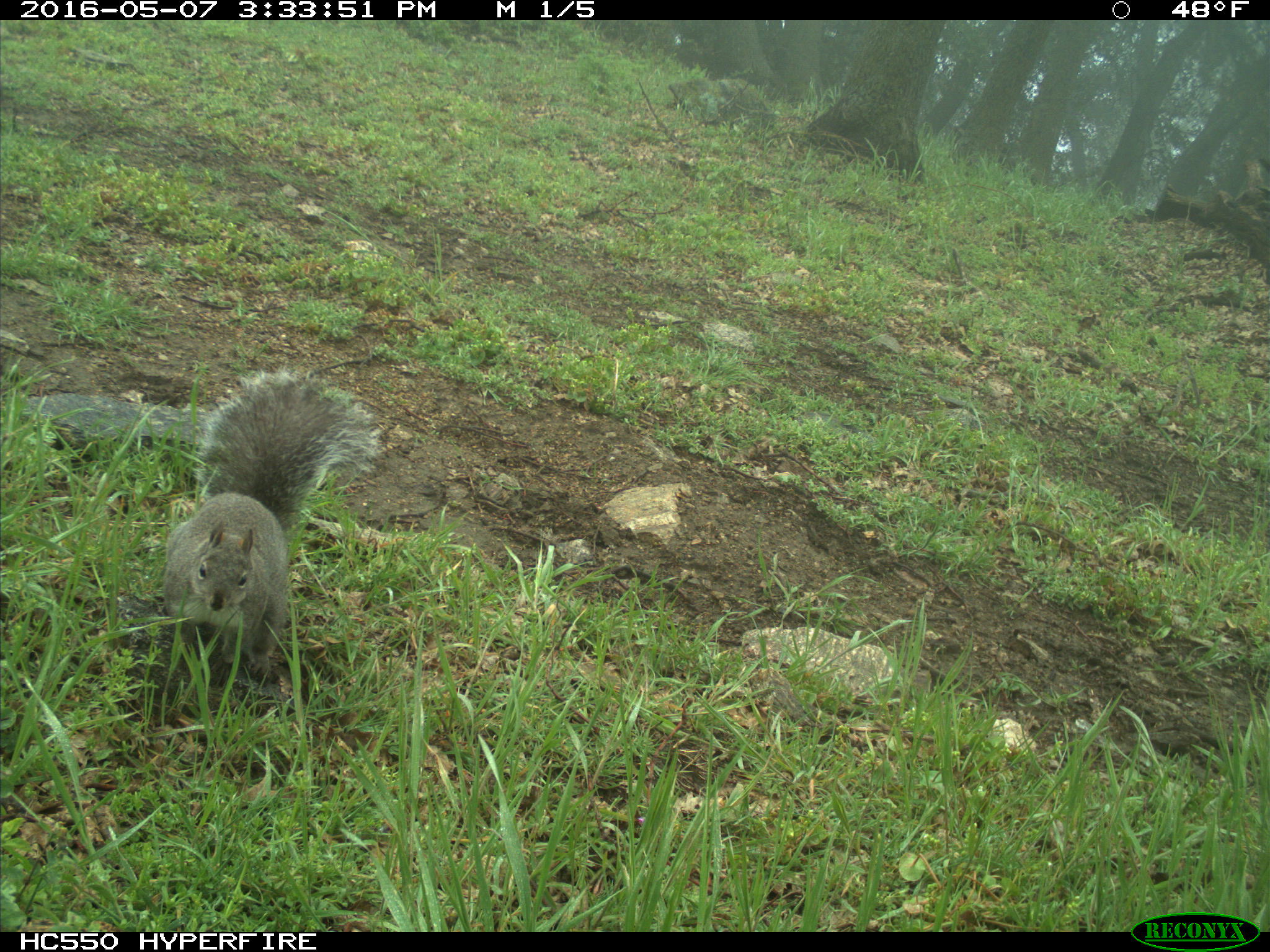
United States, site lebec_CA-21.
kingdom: Animalia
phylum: Chordata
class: Mammalia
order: Rodentia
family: Sciuridae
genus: Sciurus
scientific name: Sciurus carolinensis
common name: eastern gray squirrel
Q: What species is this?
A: Sciurus carolinensis (eastern gray squirrel).